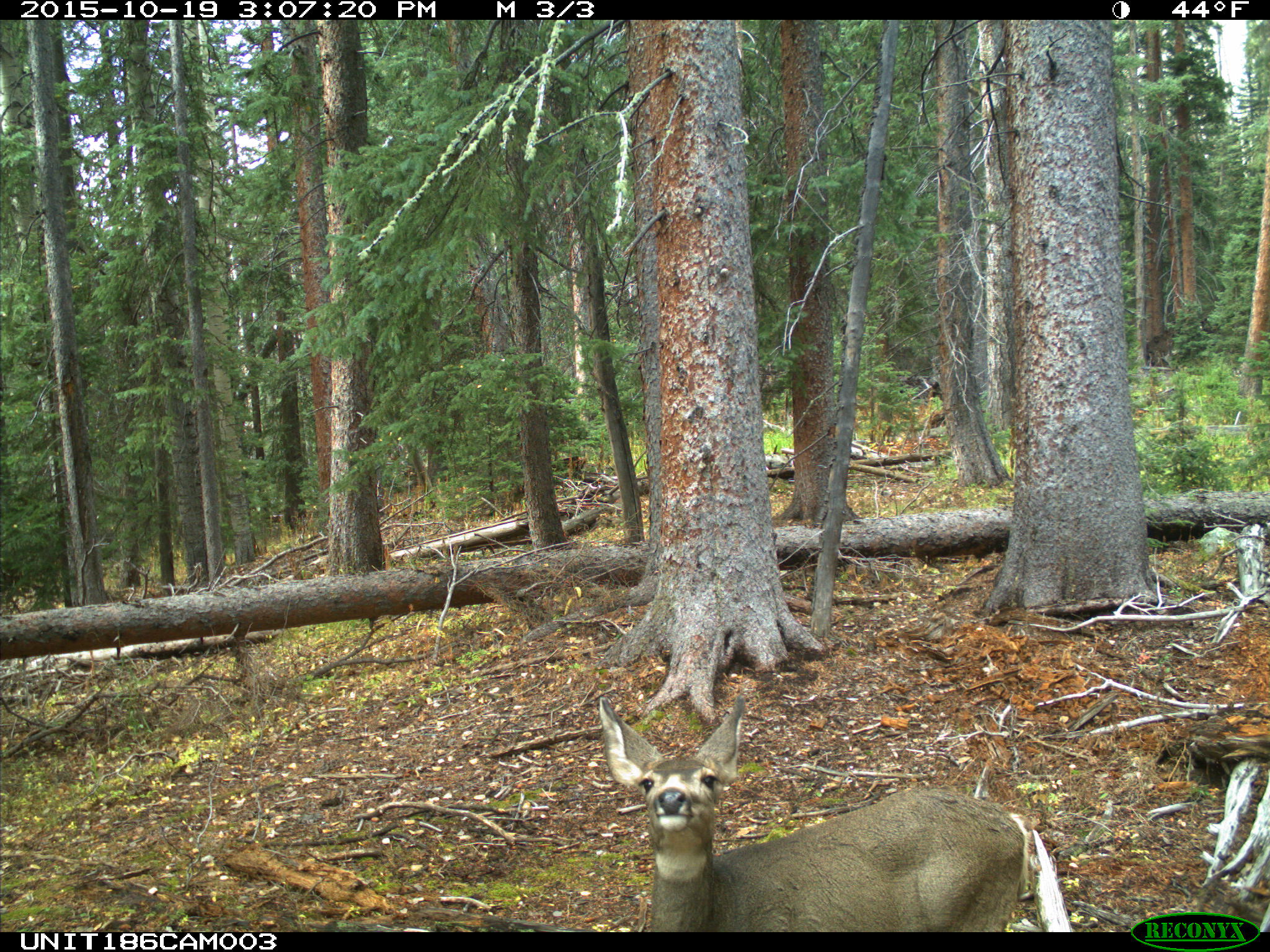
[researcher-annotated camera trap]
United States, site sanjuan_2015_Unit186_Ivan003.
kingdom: Animalia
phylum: Chordata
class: Mammalia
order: Artiodactyla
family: Cervidae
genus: Odocoileus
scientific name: Odocoileus hemionus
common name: mule deer